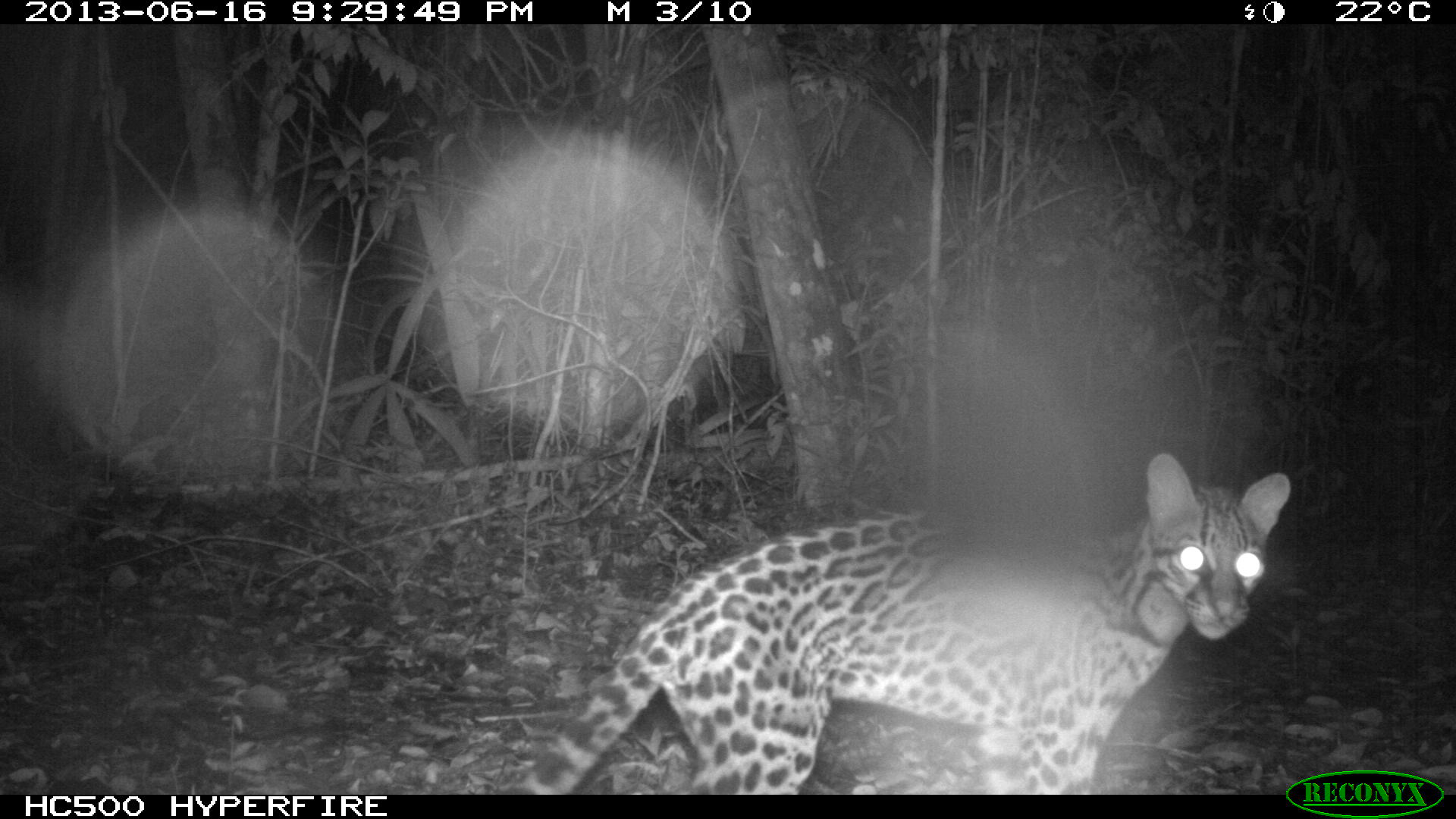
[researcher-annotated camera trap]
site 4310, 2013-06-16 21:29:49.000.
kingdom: Animalia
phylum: Chordata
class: Mammalia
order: Carnivora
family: Felidae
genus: Leopardus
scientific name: Leopardus pardalis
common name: ocelot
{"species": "Leopardus pardalis (ocelot)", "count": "1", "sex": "female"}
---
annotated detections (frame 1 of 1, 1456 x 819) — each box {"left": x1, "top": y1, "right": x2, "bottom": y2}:
leopardus pardalis: {"left": 511, "top": 451, "right": 1291, "bottom": 794}